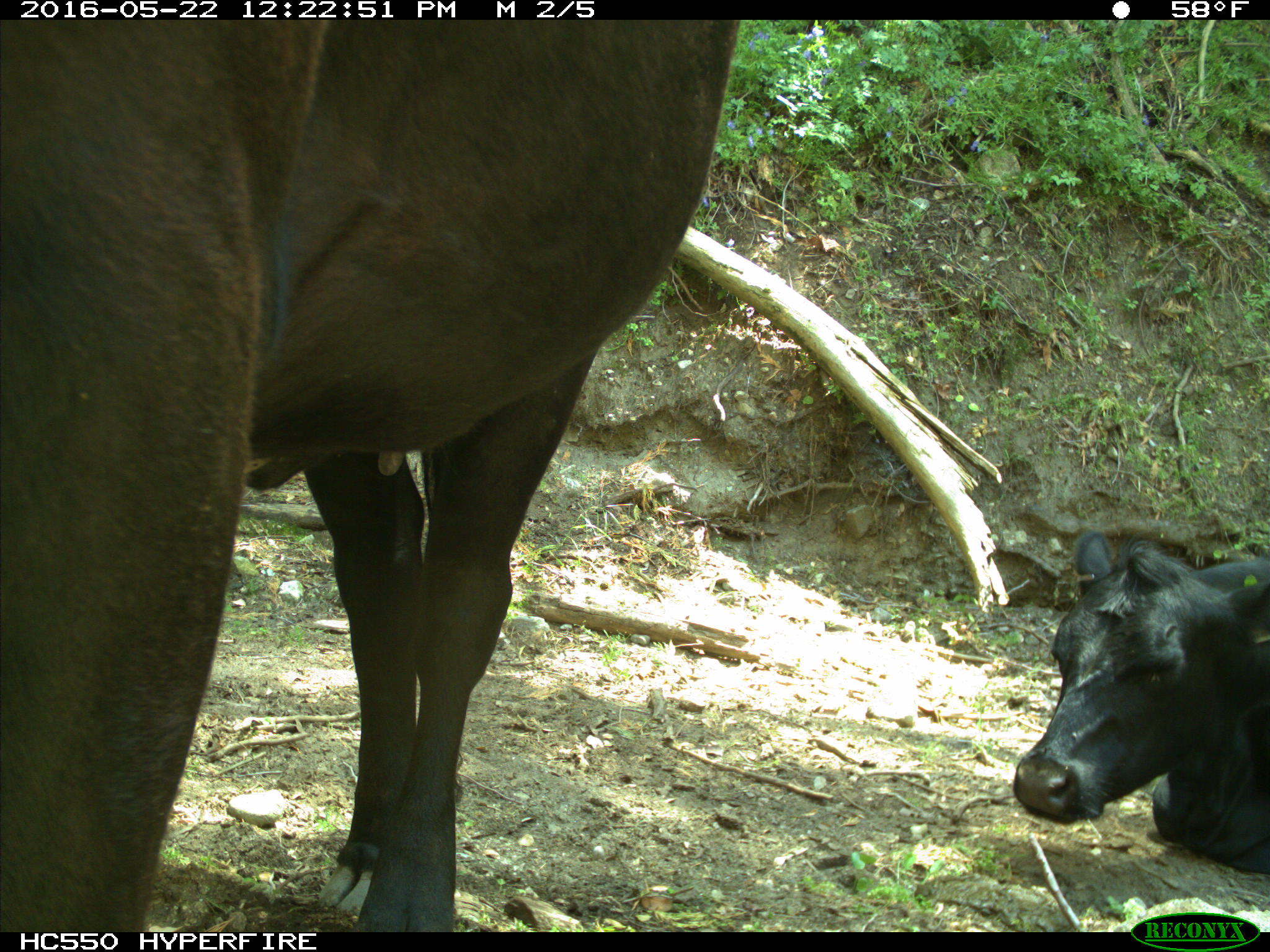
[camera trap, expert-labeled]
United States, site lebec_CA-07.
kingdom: Animalia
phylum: Chordata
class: Mammalia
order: Artiodactyla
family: Bovidae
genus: Bos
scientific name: Bos taurus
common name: domestic cow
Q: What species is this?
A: Bos taurus (domestic cow).